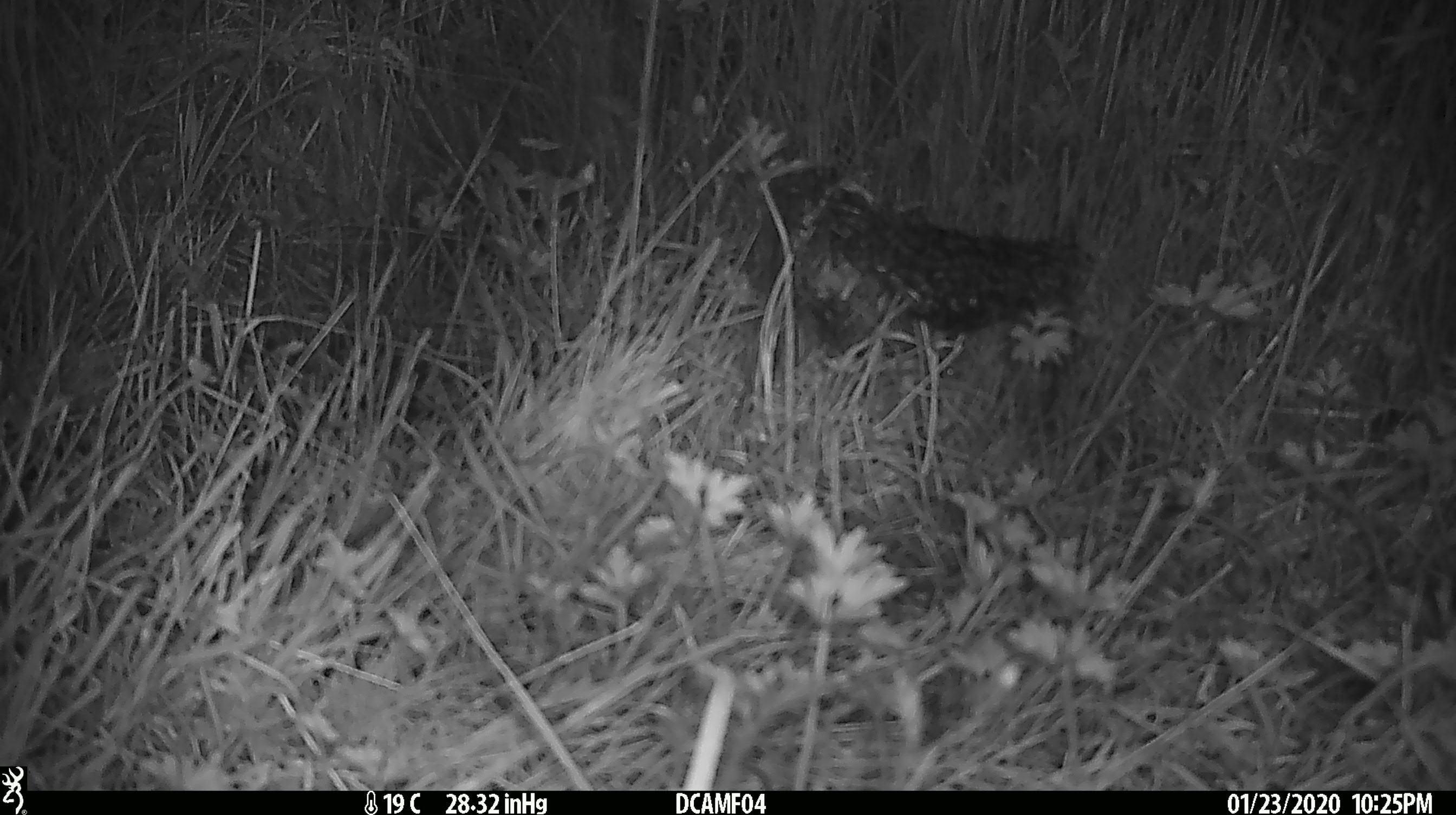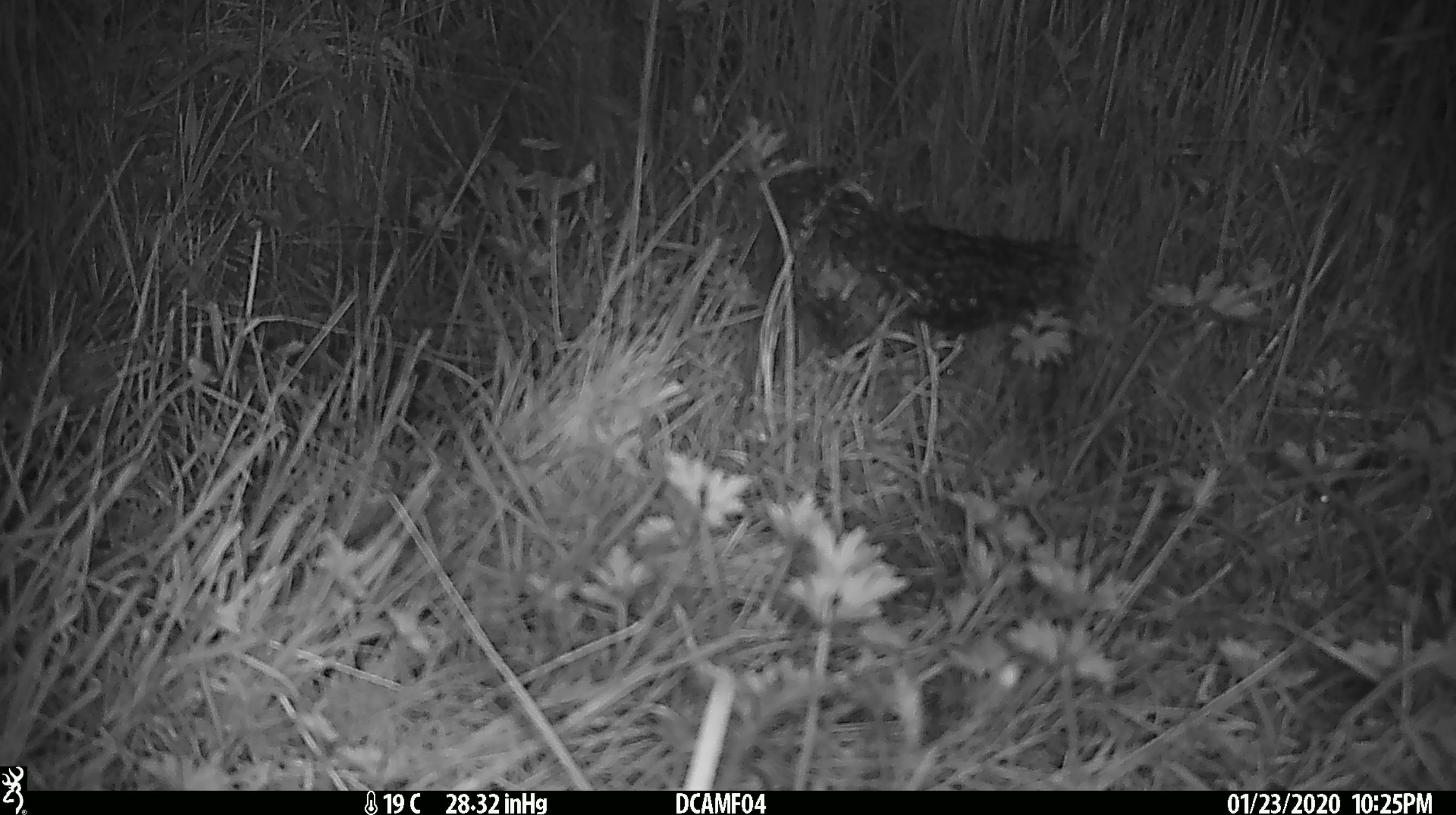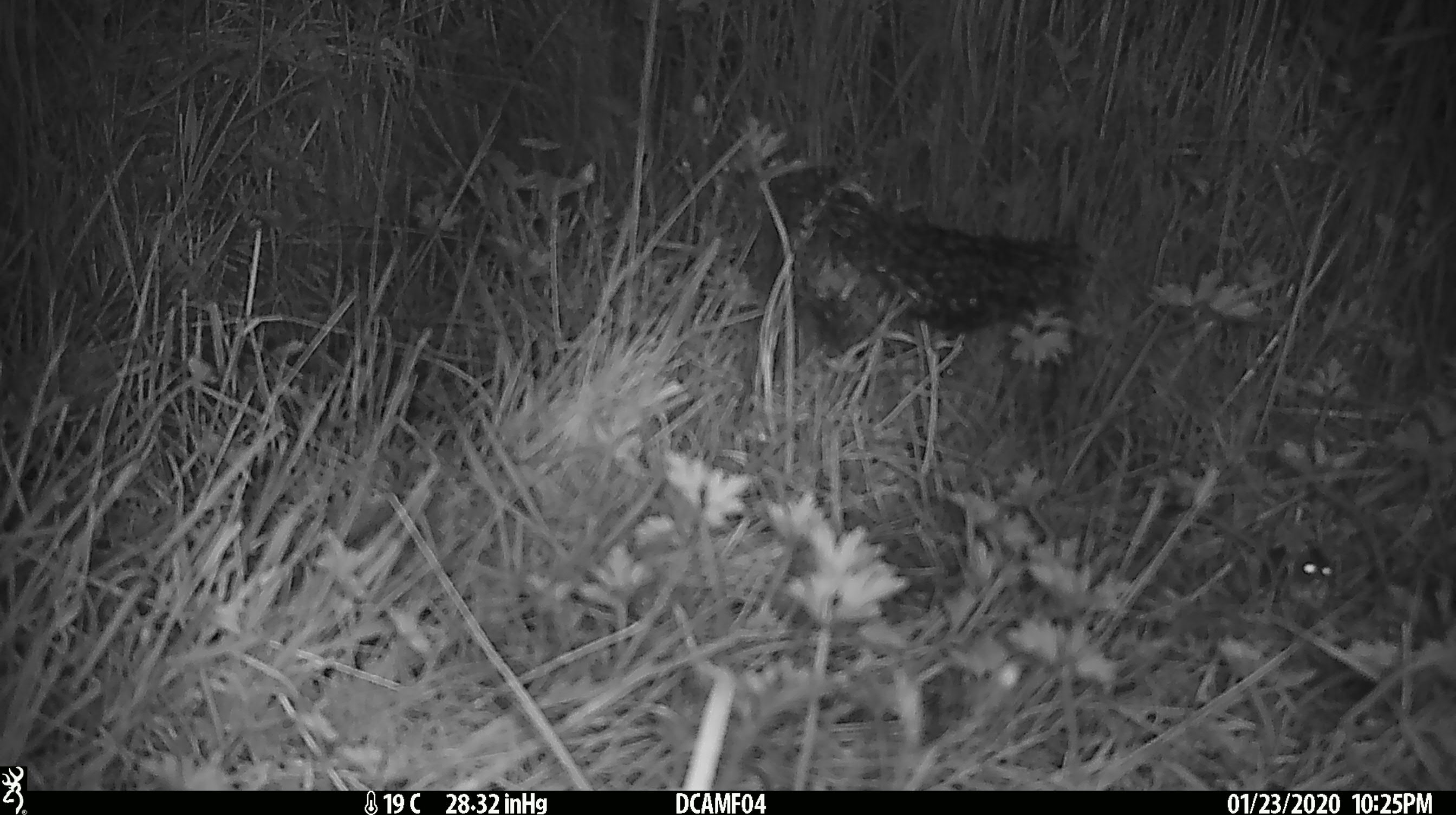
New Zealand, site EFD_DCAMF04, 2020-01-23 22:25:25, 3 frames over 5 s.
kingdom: Animalia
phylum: Chordata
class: Mammalia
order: Rodentia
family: Muridae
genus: Mus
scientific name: Mus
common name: mouse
Mouse (Mus).